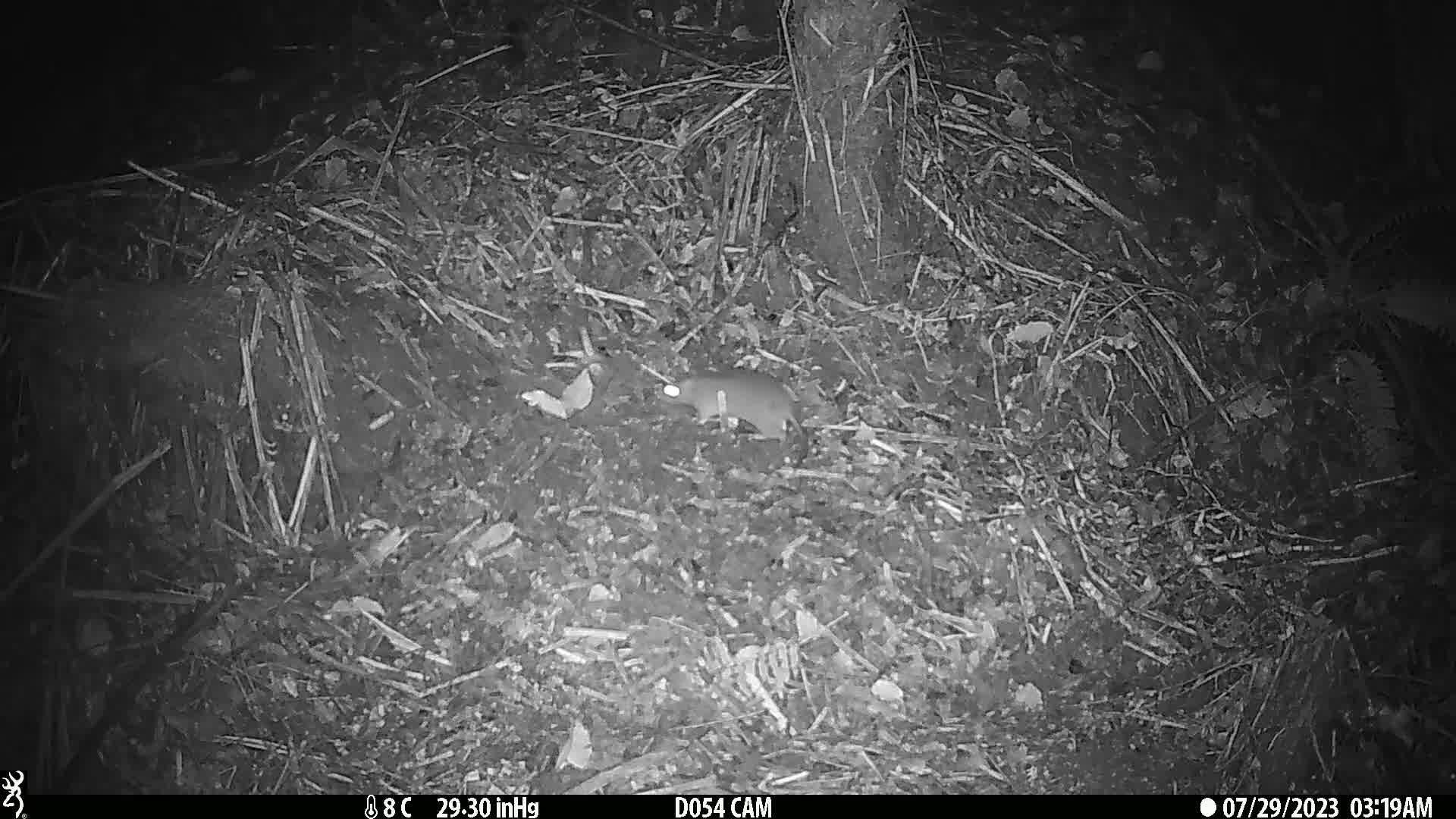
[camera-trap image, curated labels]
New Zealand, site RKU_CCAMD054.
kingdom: Animalia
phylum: Chordata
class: Mammalia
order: Rodentia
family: Muridae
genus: Rattus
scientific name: Rattus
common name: rat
Rat (Rattus).